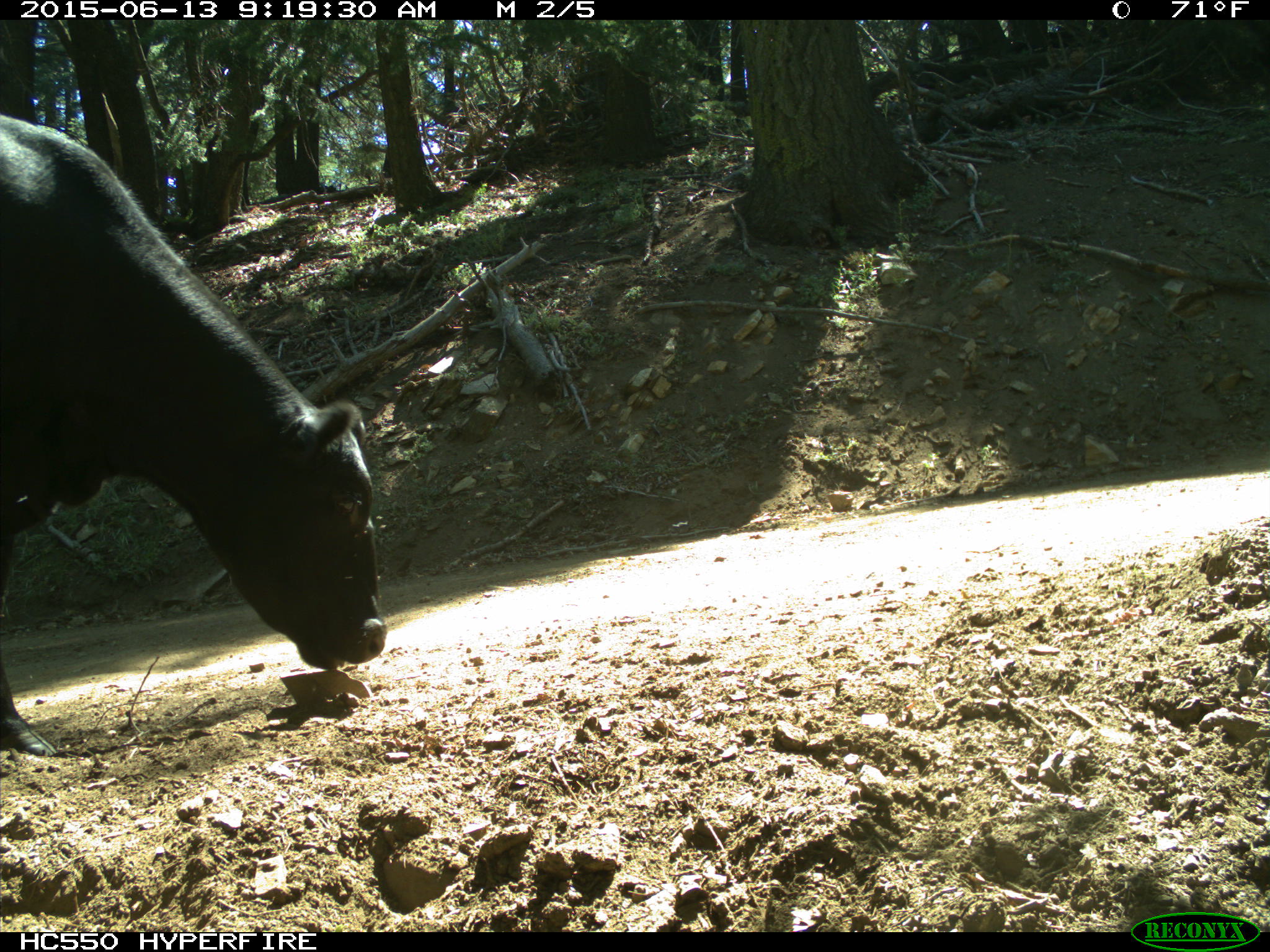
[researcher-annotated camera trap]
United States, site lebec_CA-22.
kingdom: Animalia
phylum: Chordata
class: Mammalia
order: Artiodactyla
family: Bovidae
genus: Bos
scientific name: Bos taurus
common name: domestic cow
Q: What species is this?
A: Bos taurus (domestic cow).